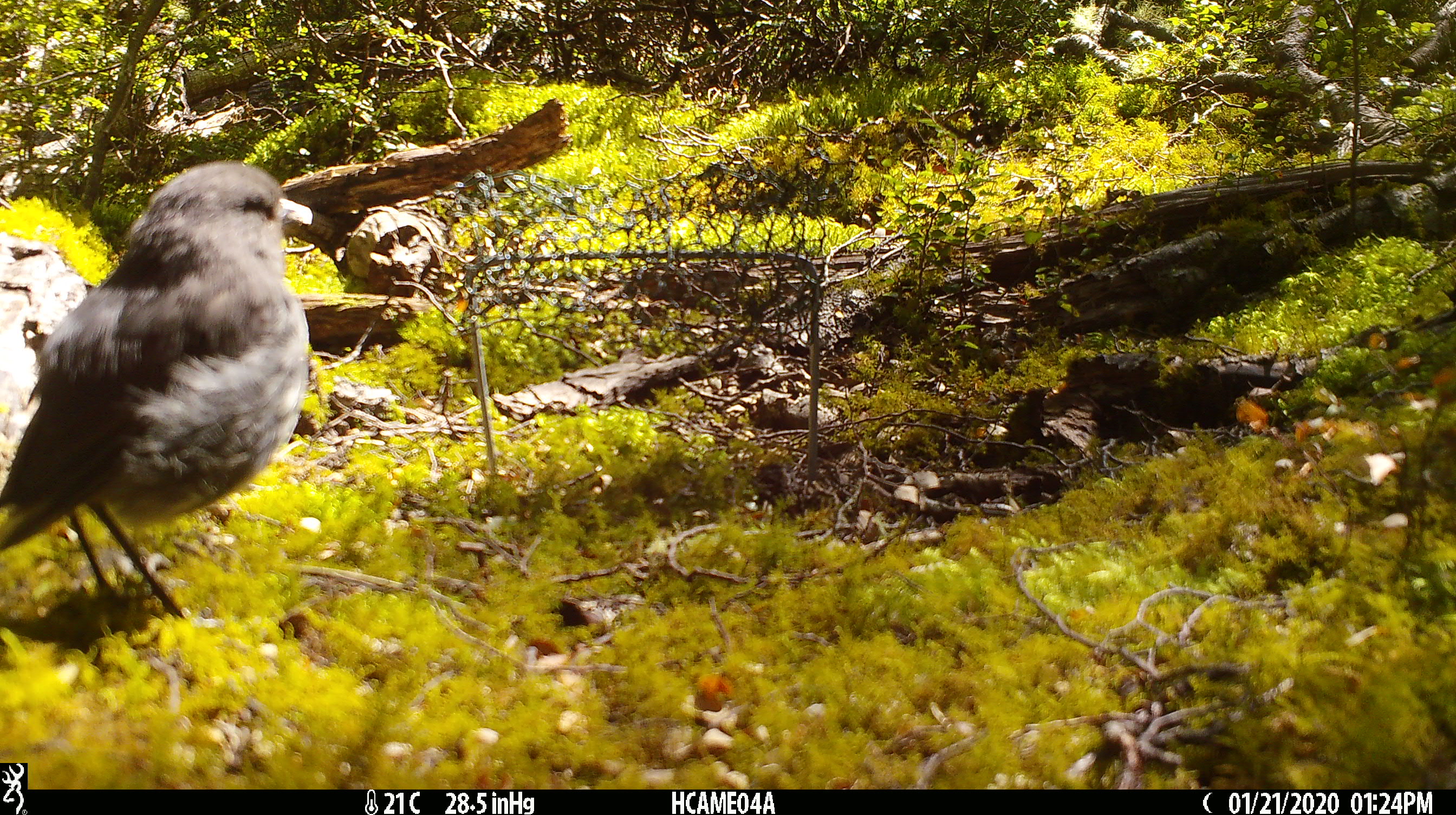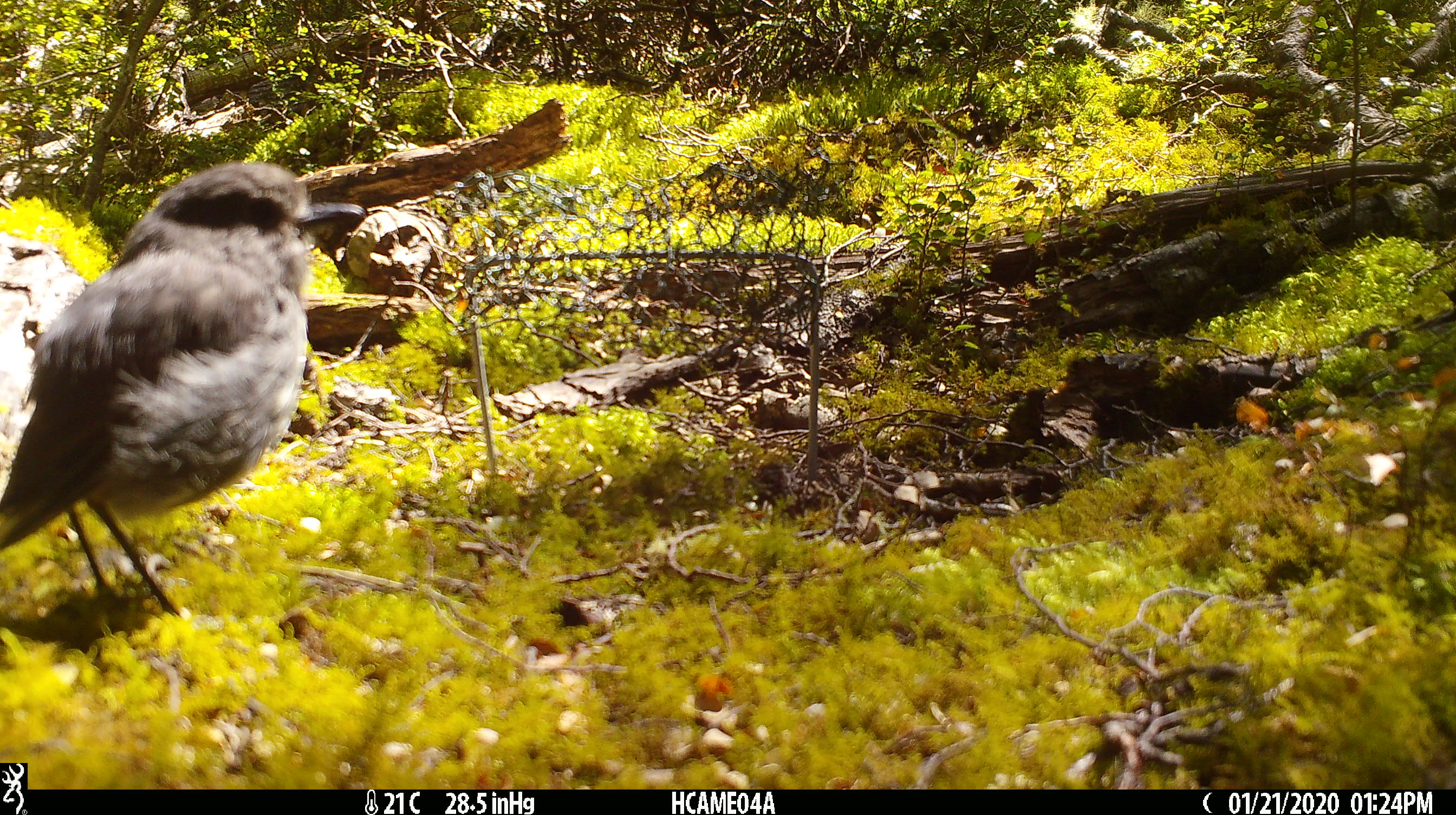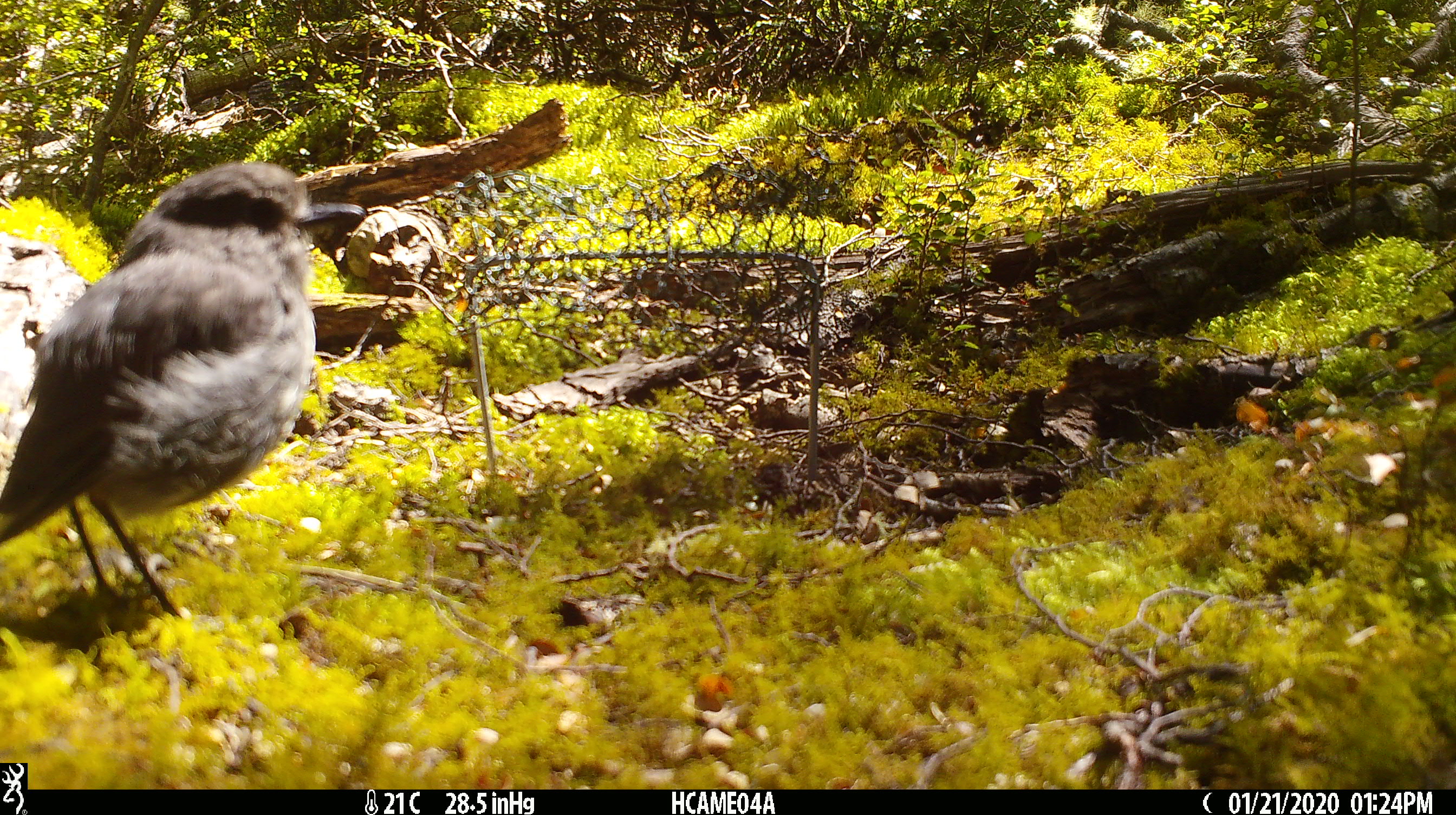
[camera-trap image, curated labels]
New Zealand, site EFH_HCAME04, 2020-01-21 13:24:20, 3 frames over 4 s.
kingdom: Animalia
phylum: Chordata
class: Aves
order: Passeriformes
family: Petroicidae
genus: Petroica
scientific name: Petroica australis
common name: new zealand robin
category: robin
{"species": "robin (new zealand robin) (Petroica australis)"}